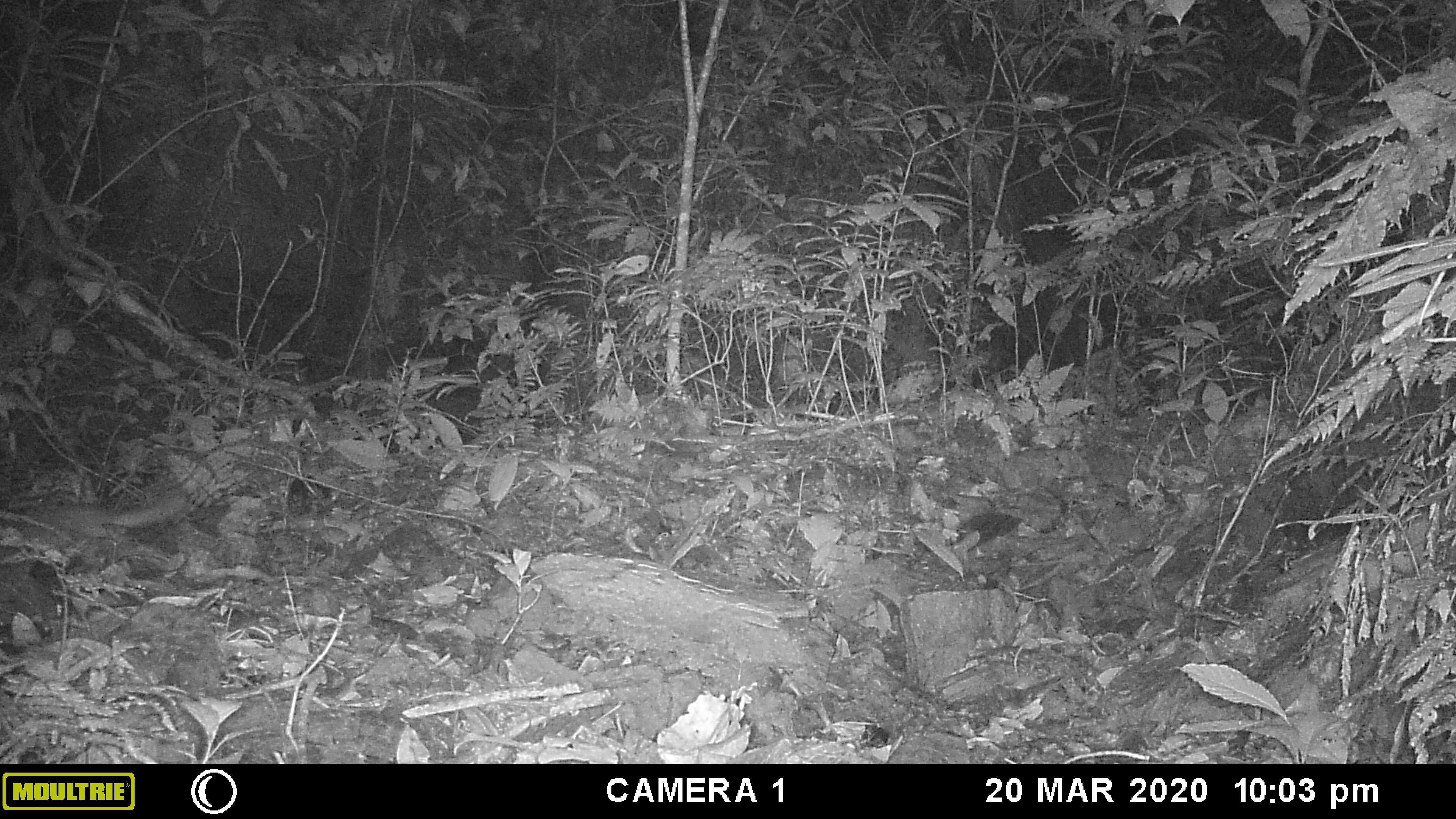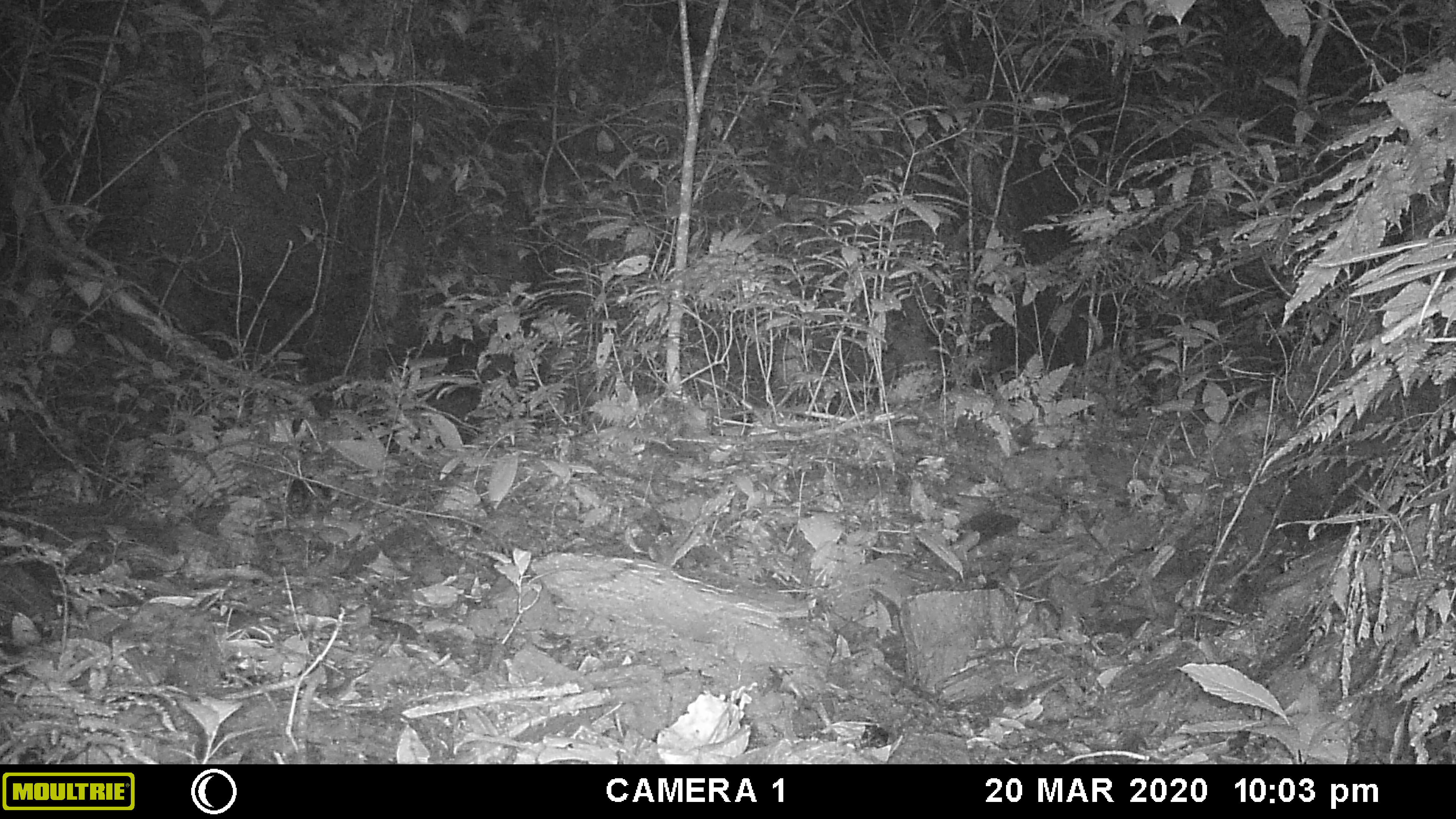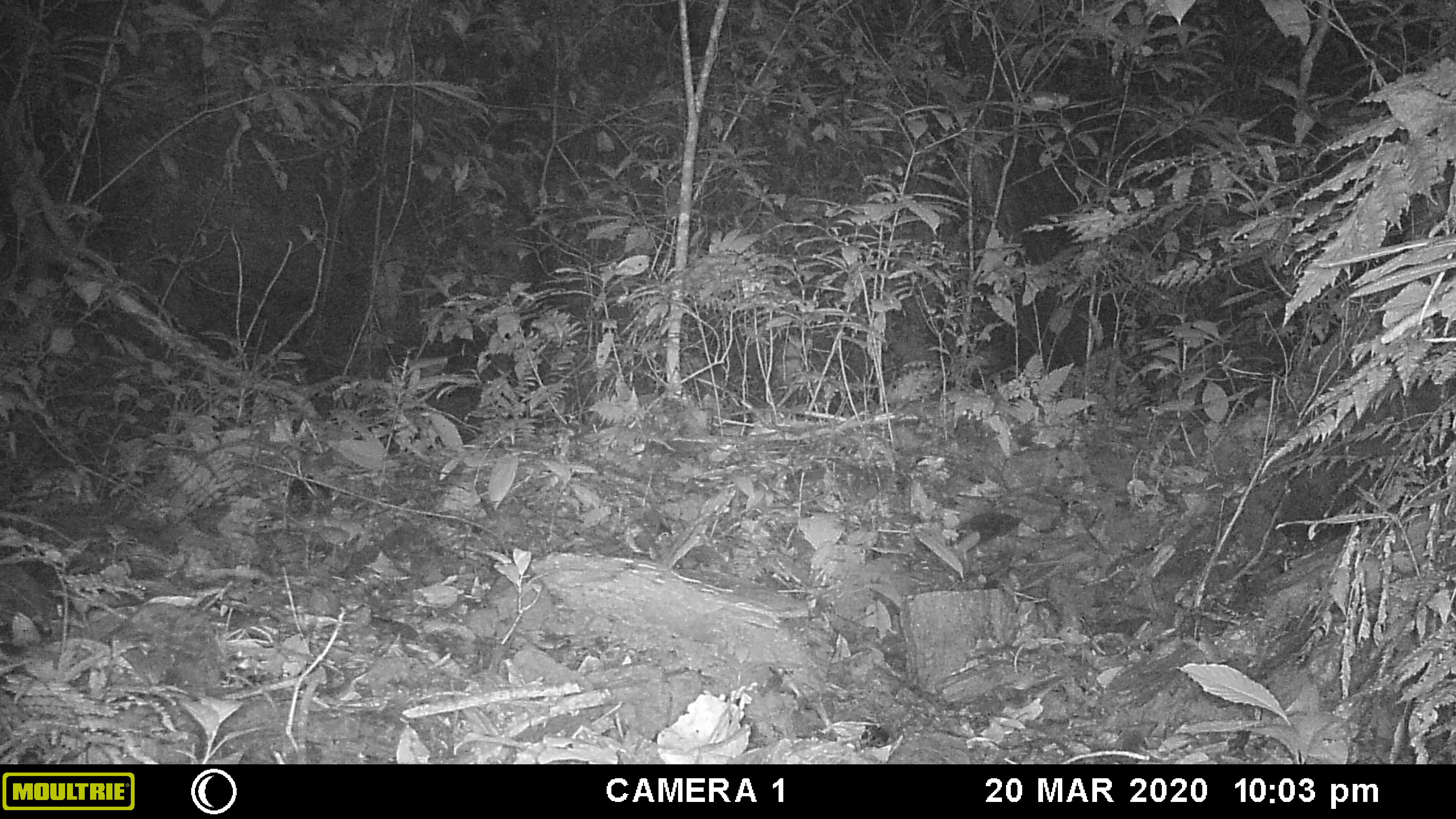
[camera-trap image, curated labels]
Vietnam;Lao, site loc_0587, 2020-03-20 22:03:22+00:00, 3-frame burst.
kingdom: Animalia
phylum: Chordata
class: Mammalia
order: Carnivora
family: Mustelidae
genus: Melogale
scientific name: Melogale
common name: ferret badger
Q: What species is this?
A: Ferret badger (Melogale).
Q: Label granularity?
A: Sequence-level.